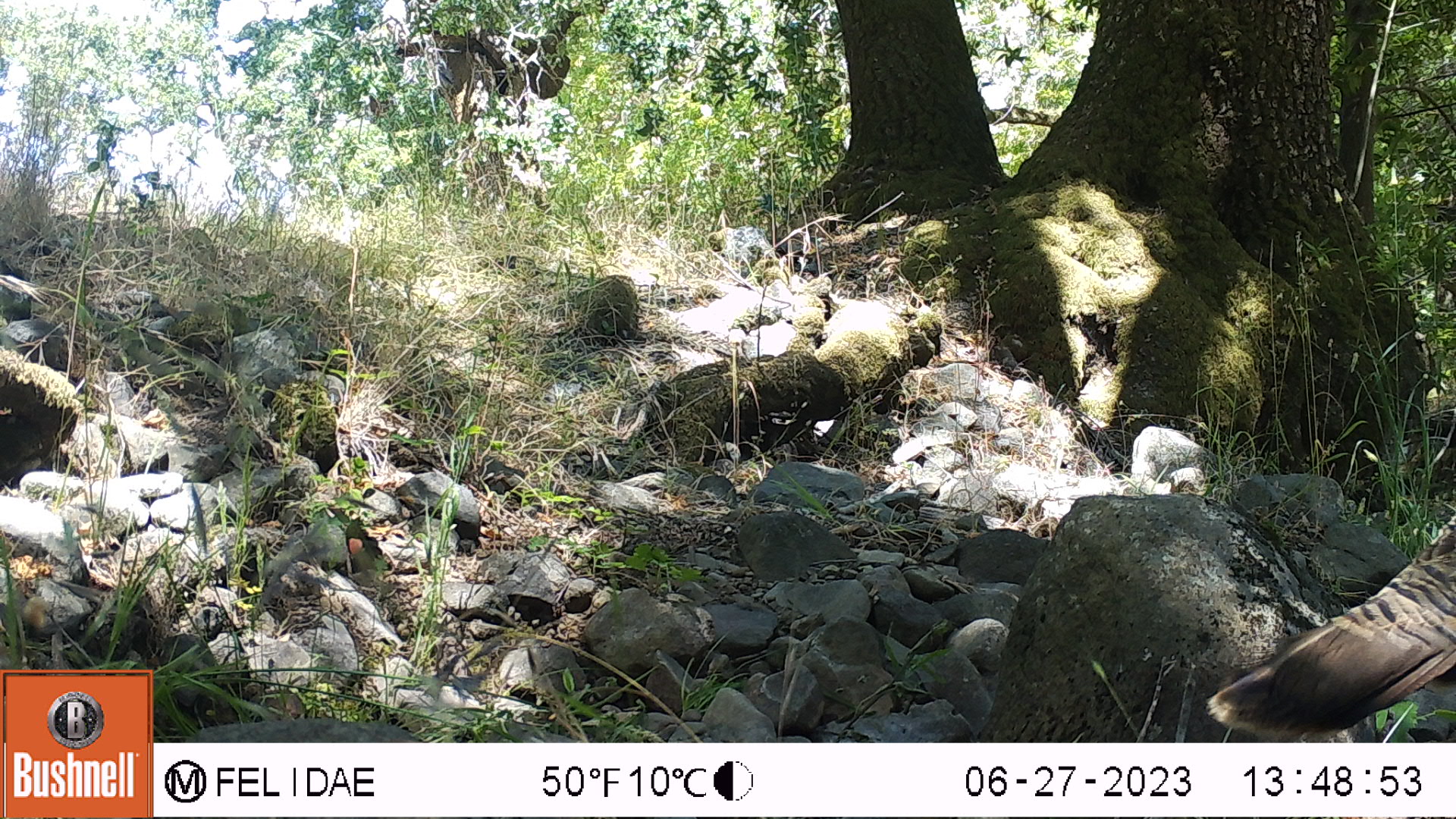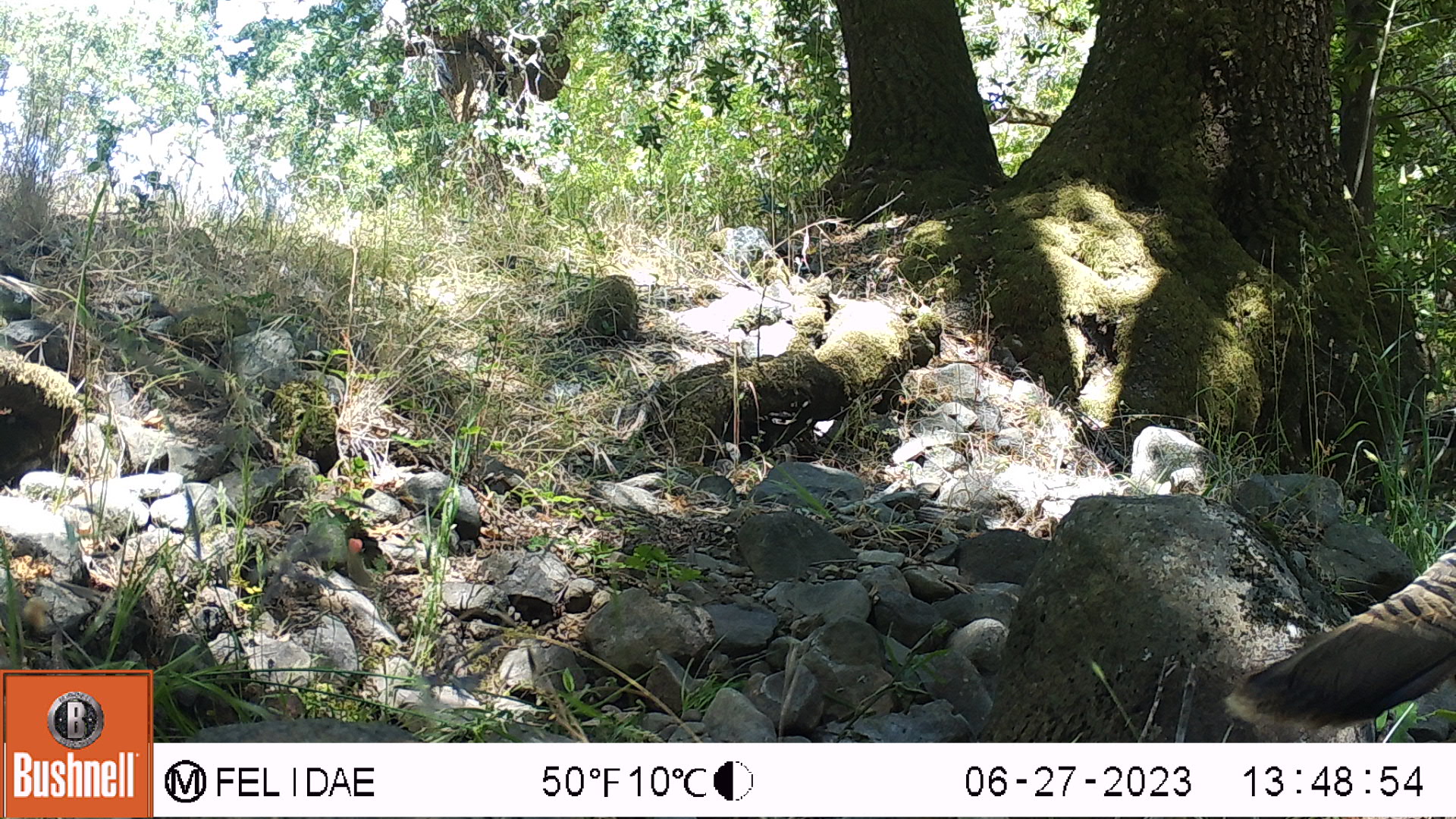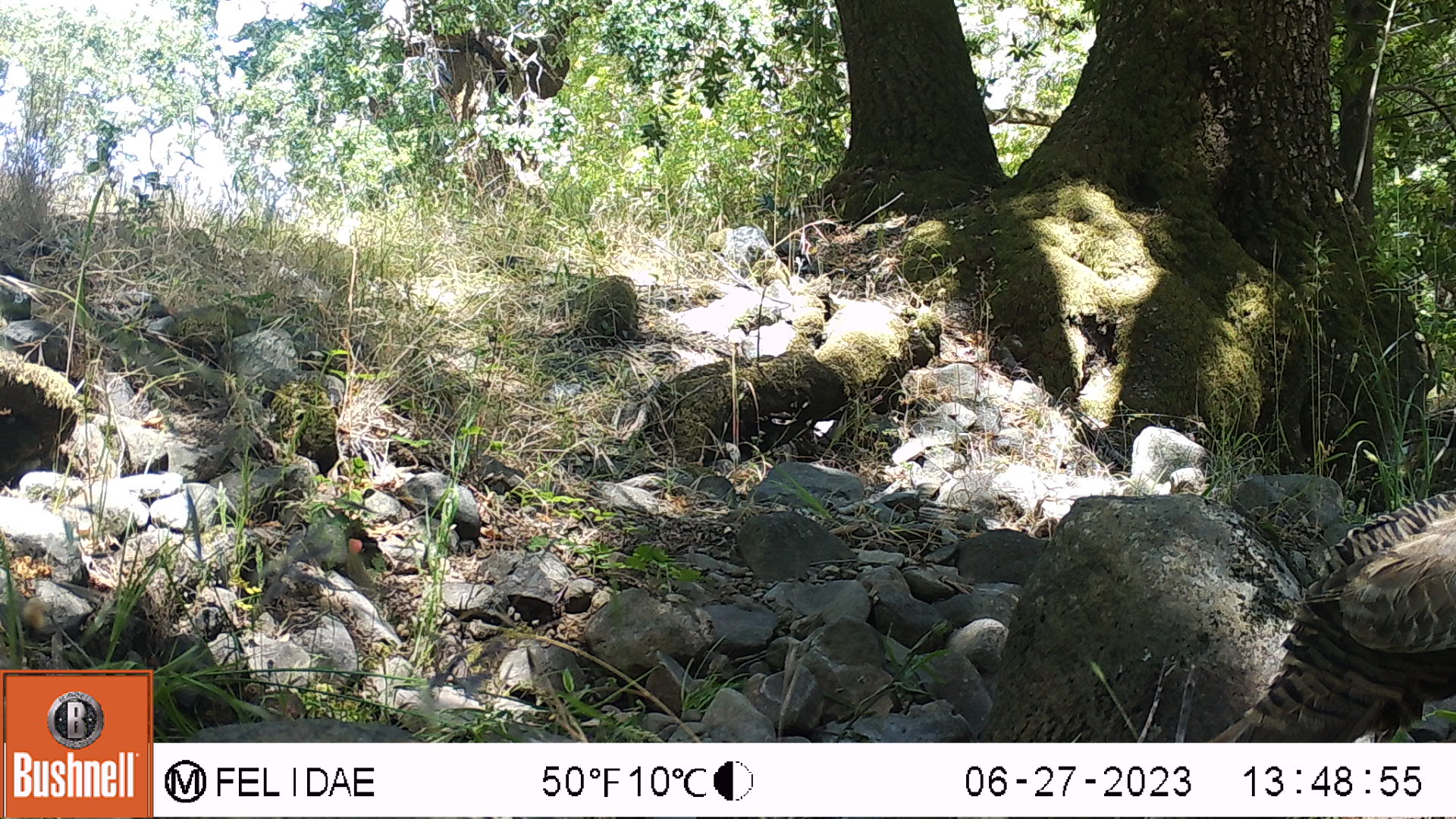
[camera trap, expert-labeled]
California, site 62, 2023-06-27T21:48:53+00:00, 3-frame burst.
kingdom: Animalia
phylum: Chordata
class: Aves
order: Galliformes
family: Phasianidae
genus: Meleagris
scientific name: Meleagris gallopavo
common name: turkey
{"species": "turkey (Meleagris gallopavo)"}